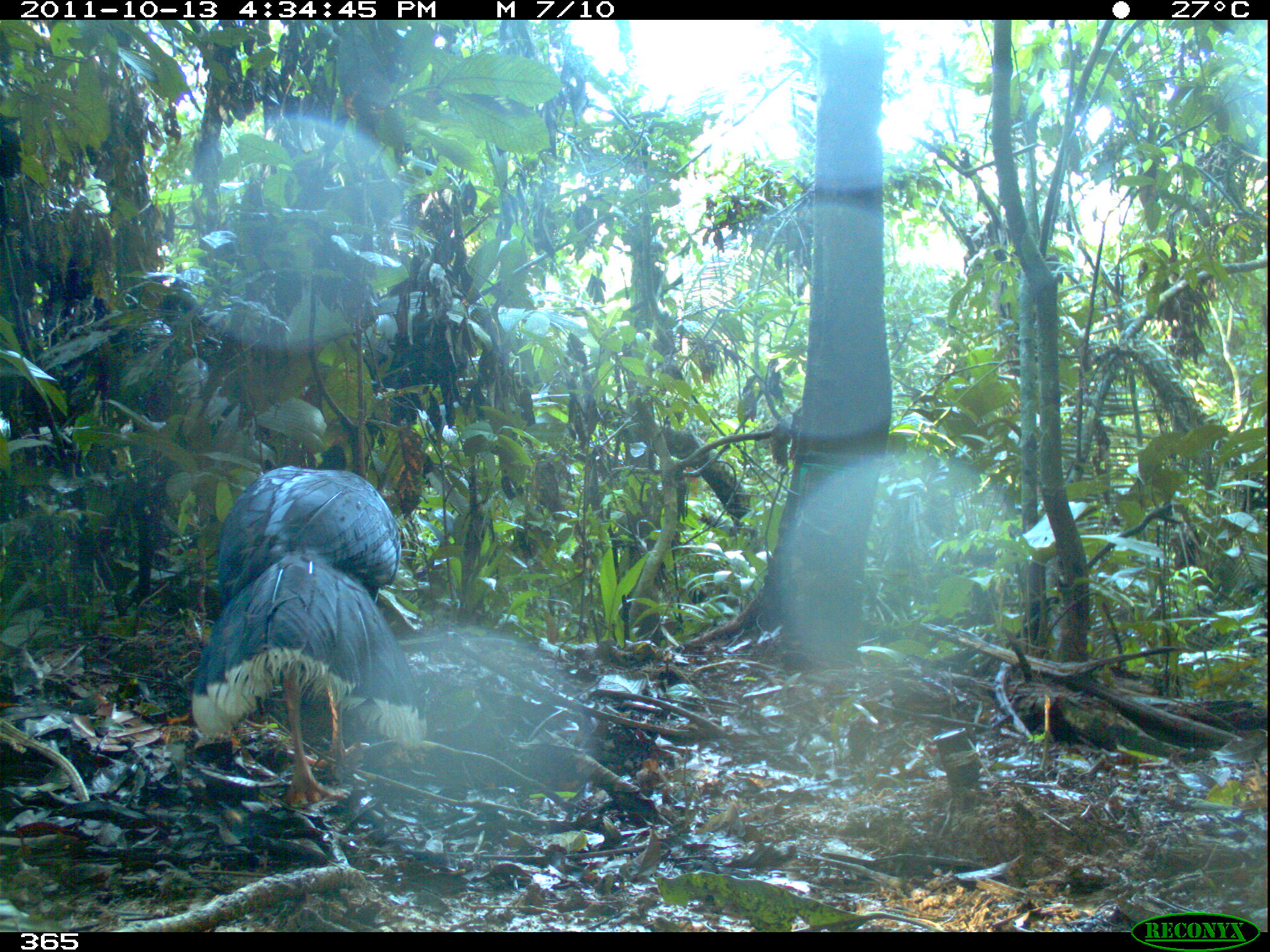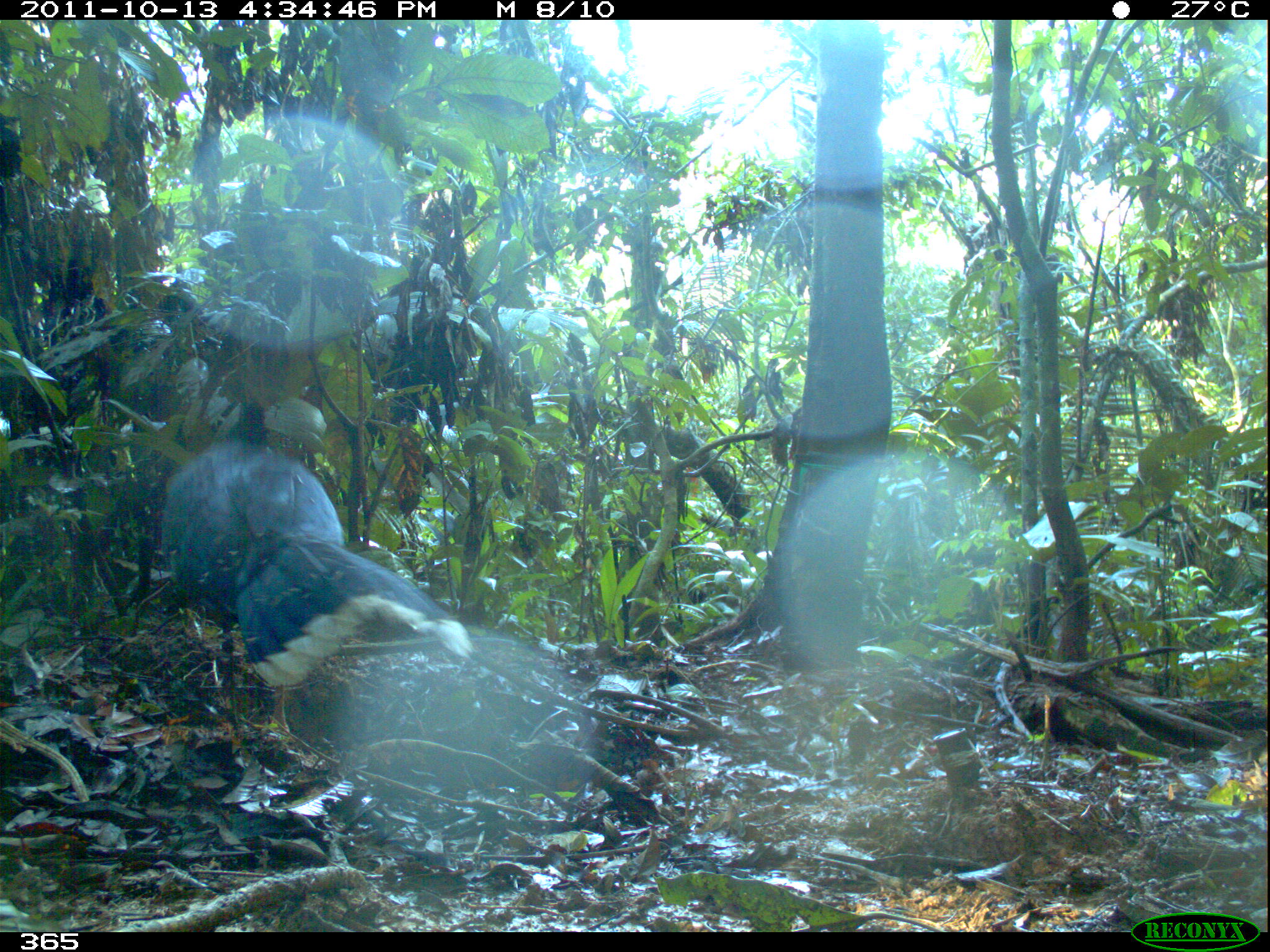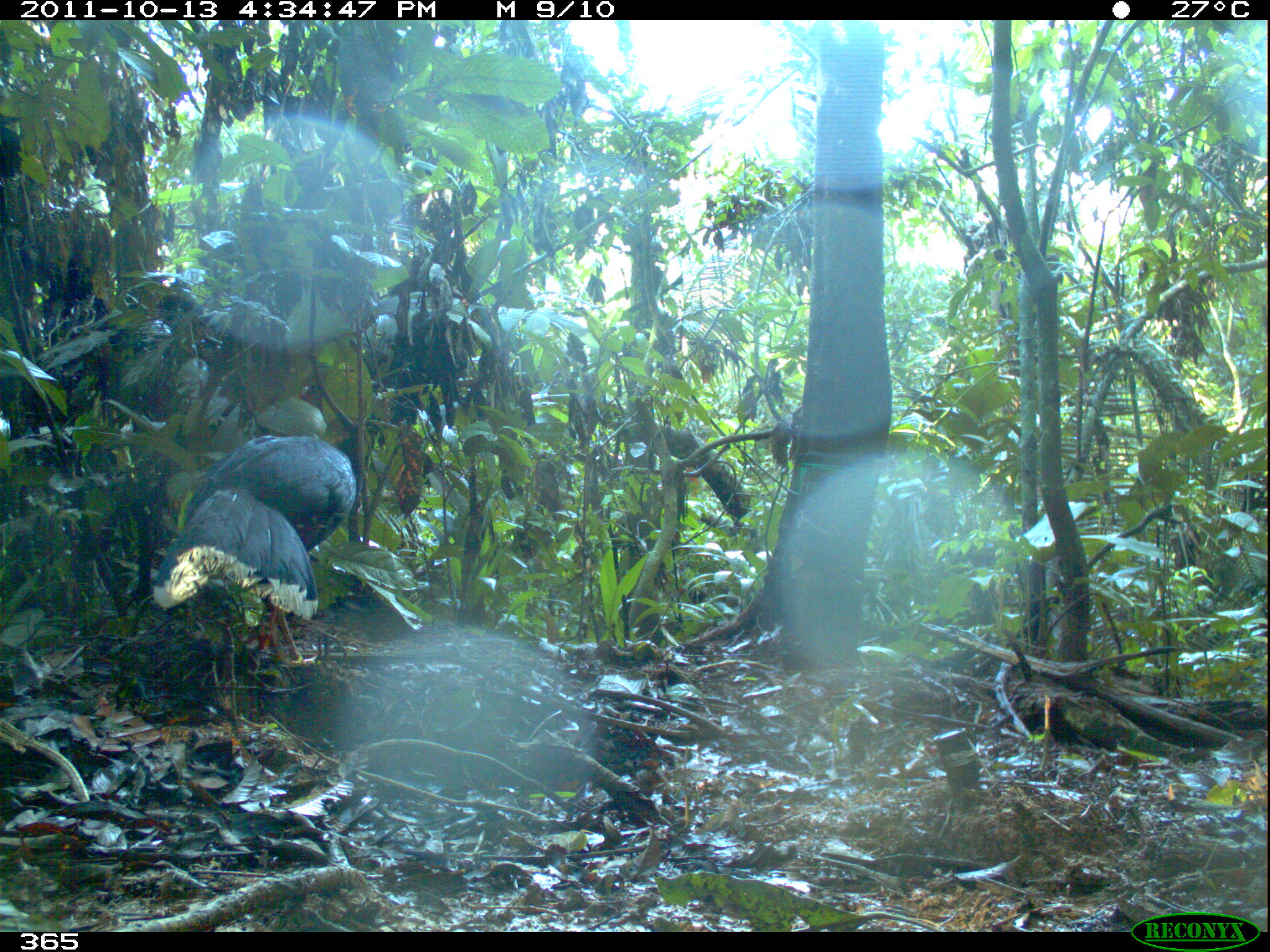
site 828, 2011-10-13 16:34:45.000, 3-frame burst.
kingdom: Animalia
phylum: Chordata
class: Aves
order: Galliformes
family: Cracidae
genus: Mitu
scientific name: Mitu tuberosum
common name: razor-billed curassow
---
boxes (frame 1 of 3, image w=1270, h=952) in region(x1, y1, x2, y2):
mitu tuberosum: region(189, 440, 427, 808)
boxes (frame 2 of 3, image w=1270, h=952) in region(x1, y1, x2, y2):
mitu tuberosum: region(161, 394, 474, 734)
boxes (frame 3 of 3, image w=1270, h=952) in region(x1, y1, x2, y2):
mitu tuberosum: region(155, 430, 353, 665)